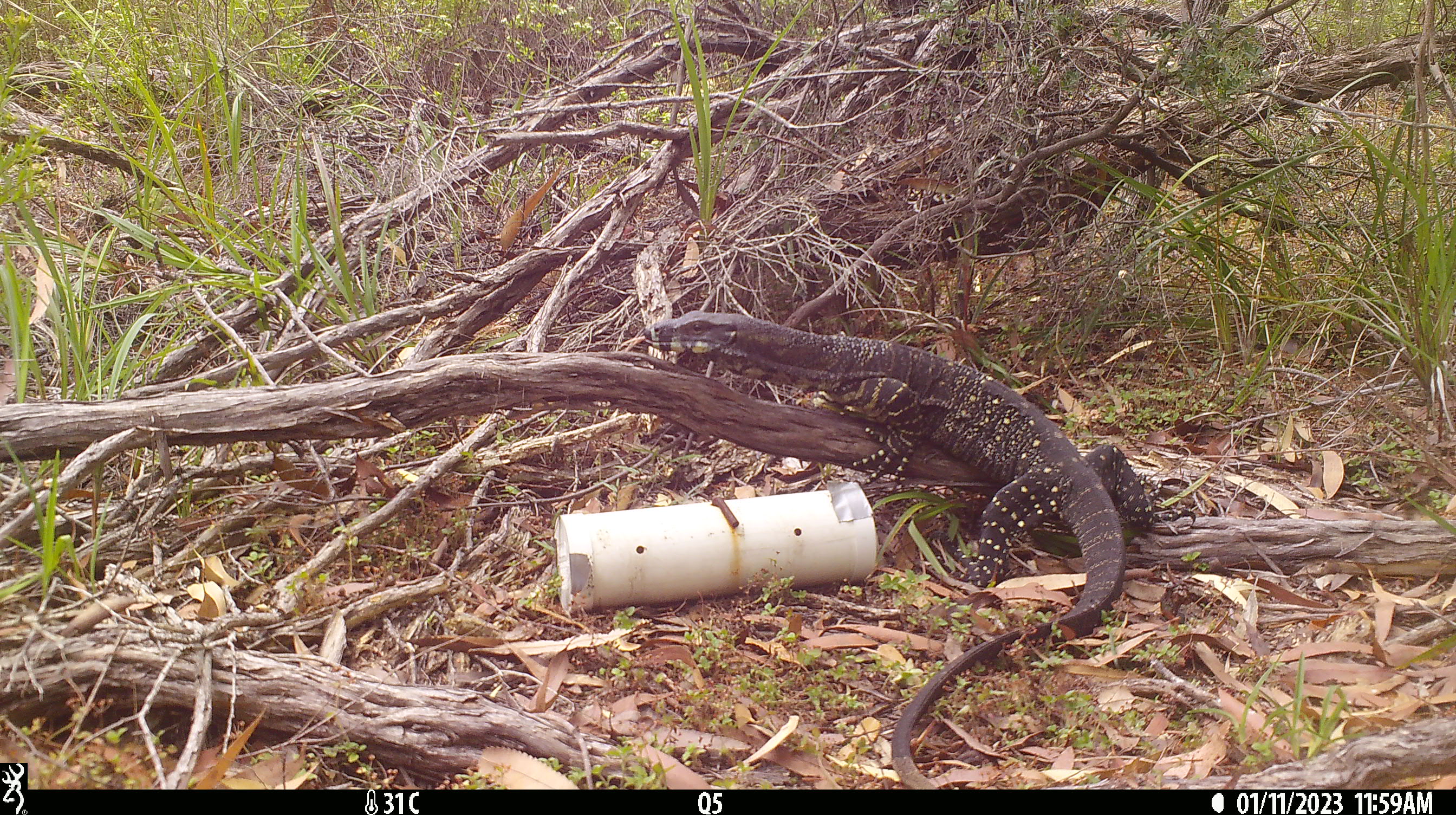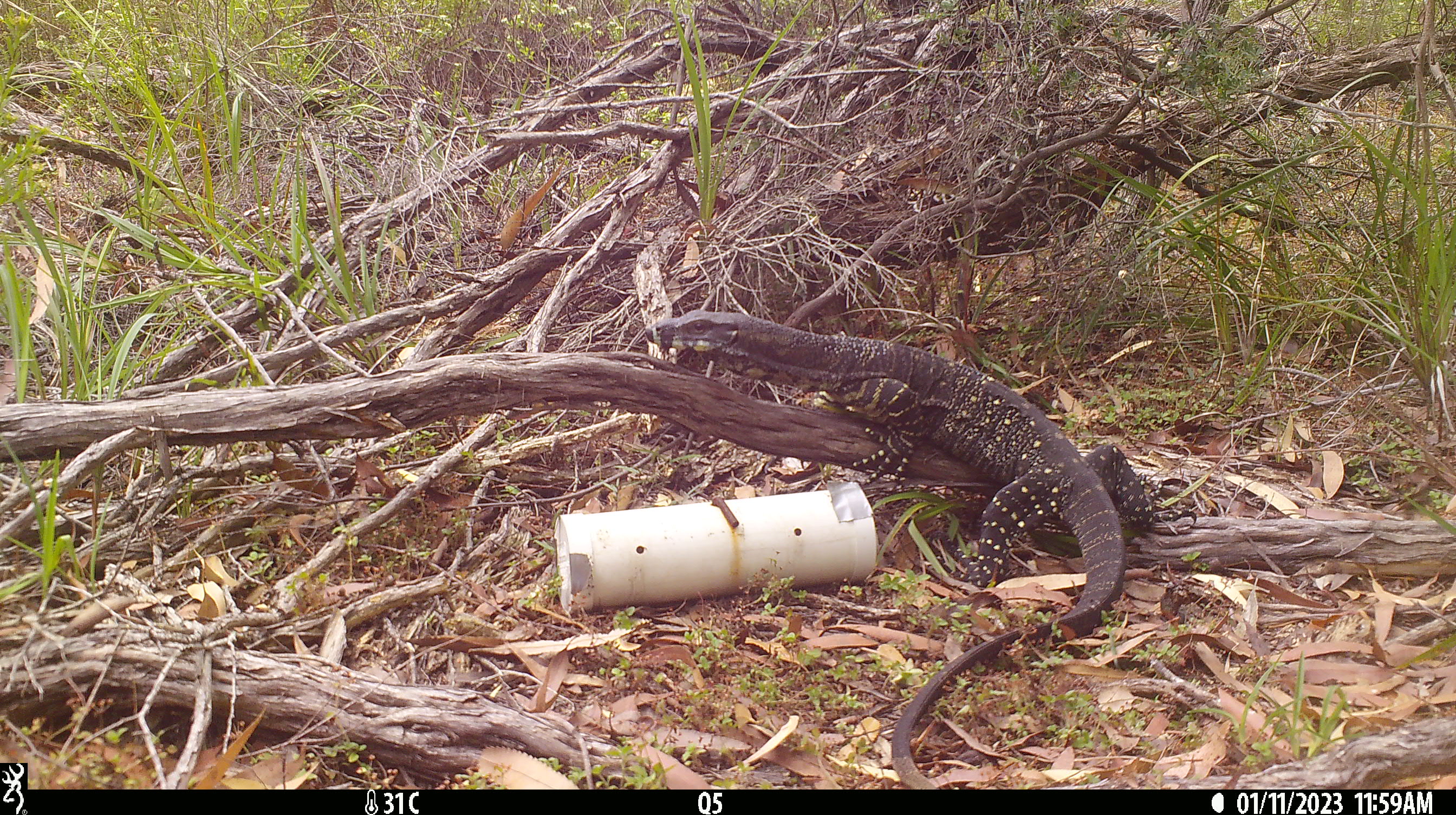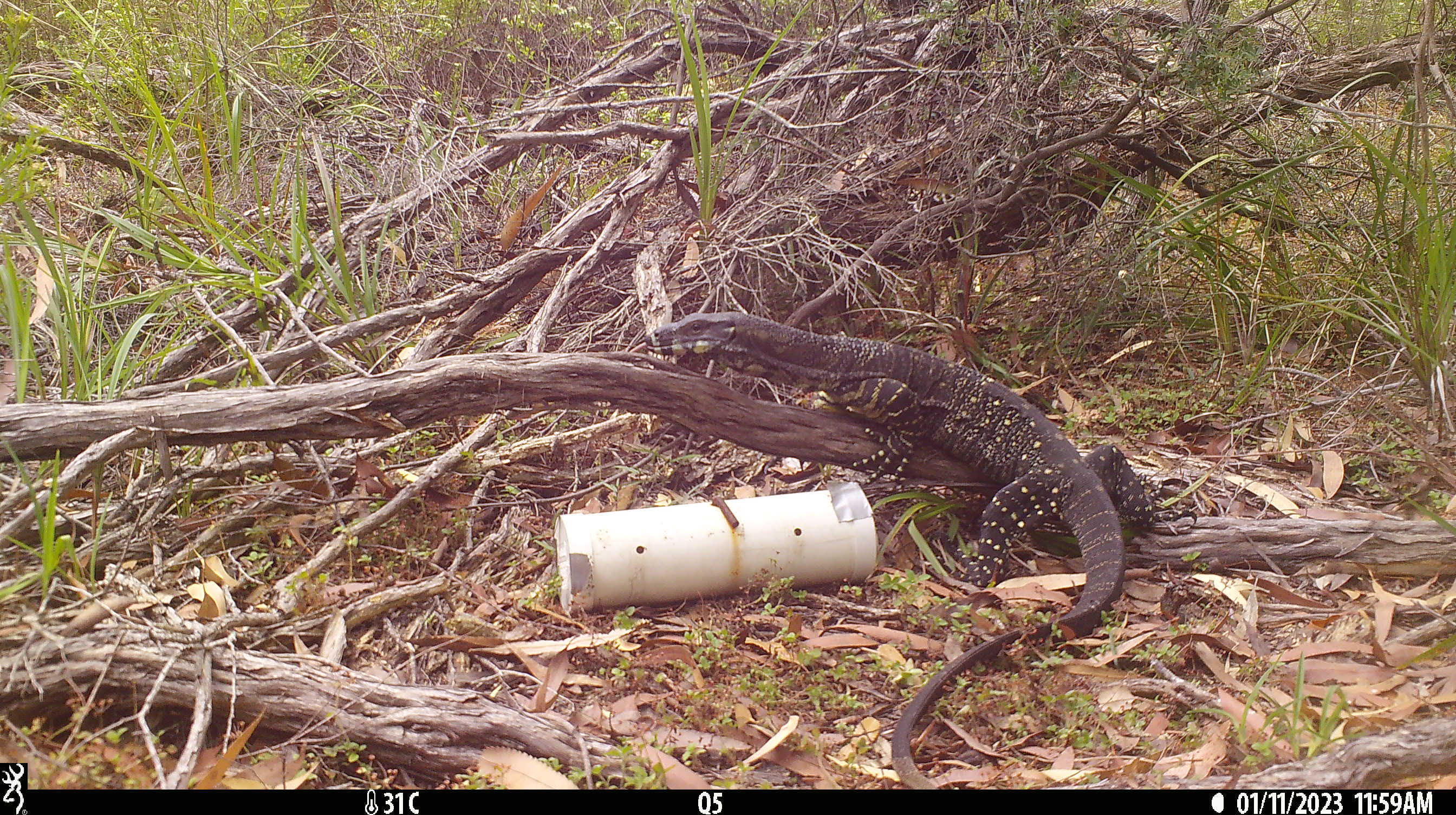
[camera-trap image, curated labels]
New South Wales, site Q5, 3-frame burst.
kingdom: Animalia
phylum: Chordata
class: Reptilia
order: Squamata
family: Varanidae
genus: Varanus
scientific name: Varanus varius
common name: lace monitor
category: goanna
Goanna (lace monitor) (Varanus varius).